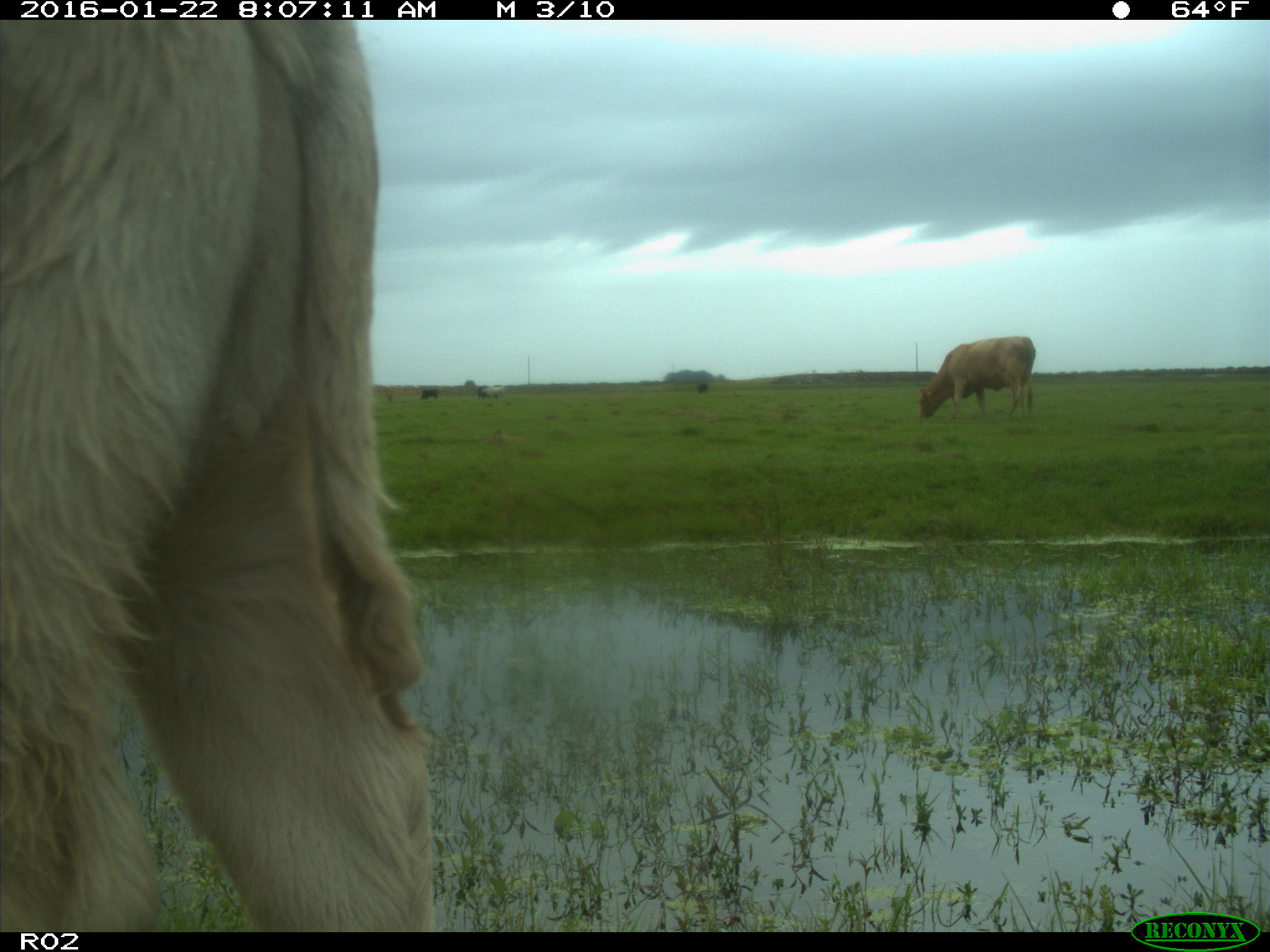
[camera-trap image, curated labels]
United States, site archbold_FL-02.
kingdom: Animalia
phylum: Chordata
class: Mammalia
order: Artiodactyla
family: Bovidae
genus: Bos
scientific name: Bos taurus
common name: domestic cow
Bos taurus (domestic cow).